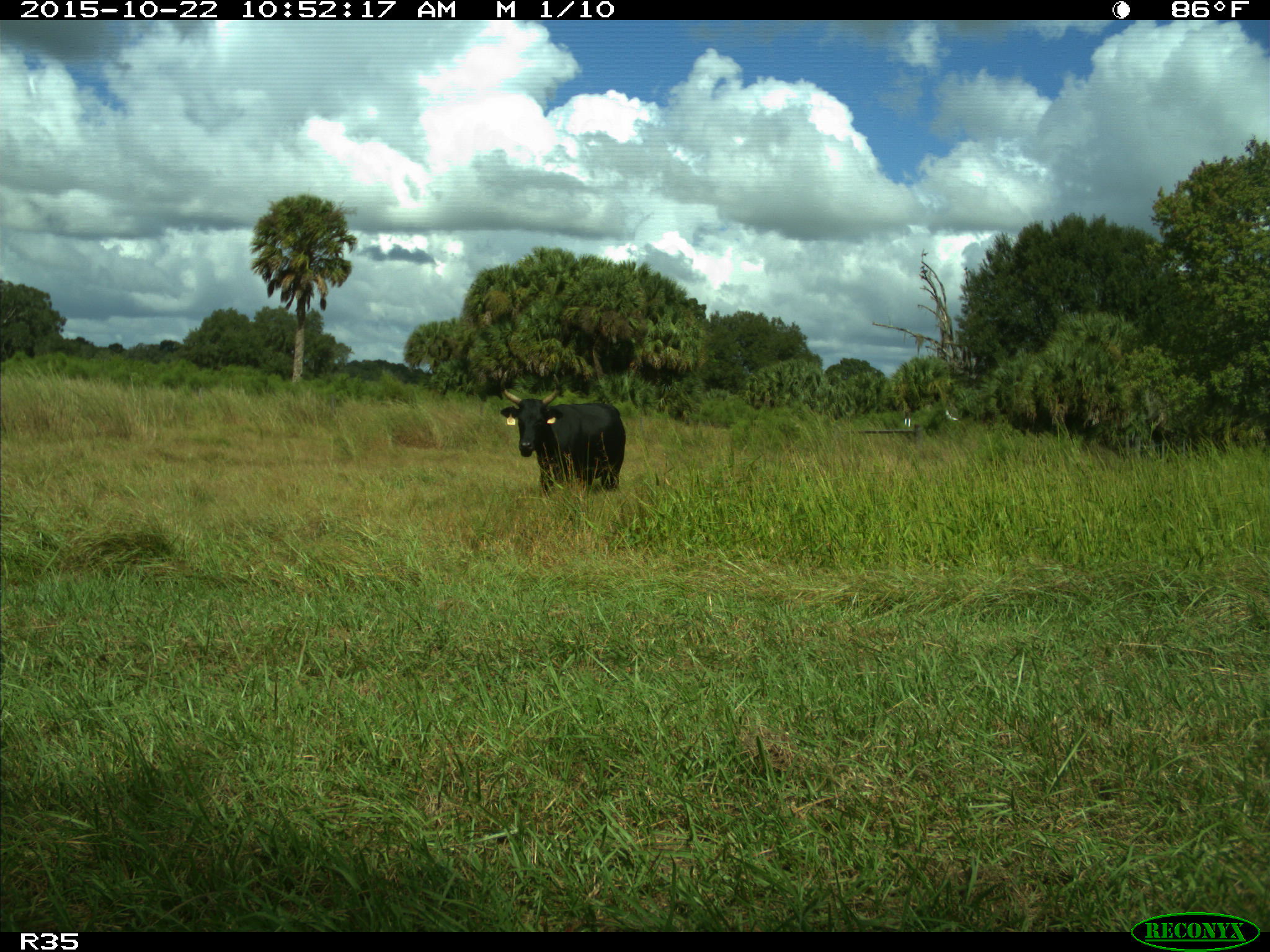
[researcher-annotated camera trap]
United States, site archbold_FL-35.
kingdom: Animalia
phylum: Chordata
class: Mammalia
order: Artiodactyla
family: Bovidae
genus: Bos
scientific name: Bos taurus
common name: domestic cow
Bos taurus (domestic cow).